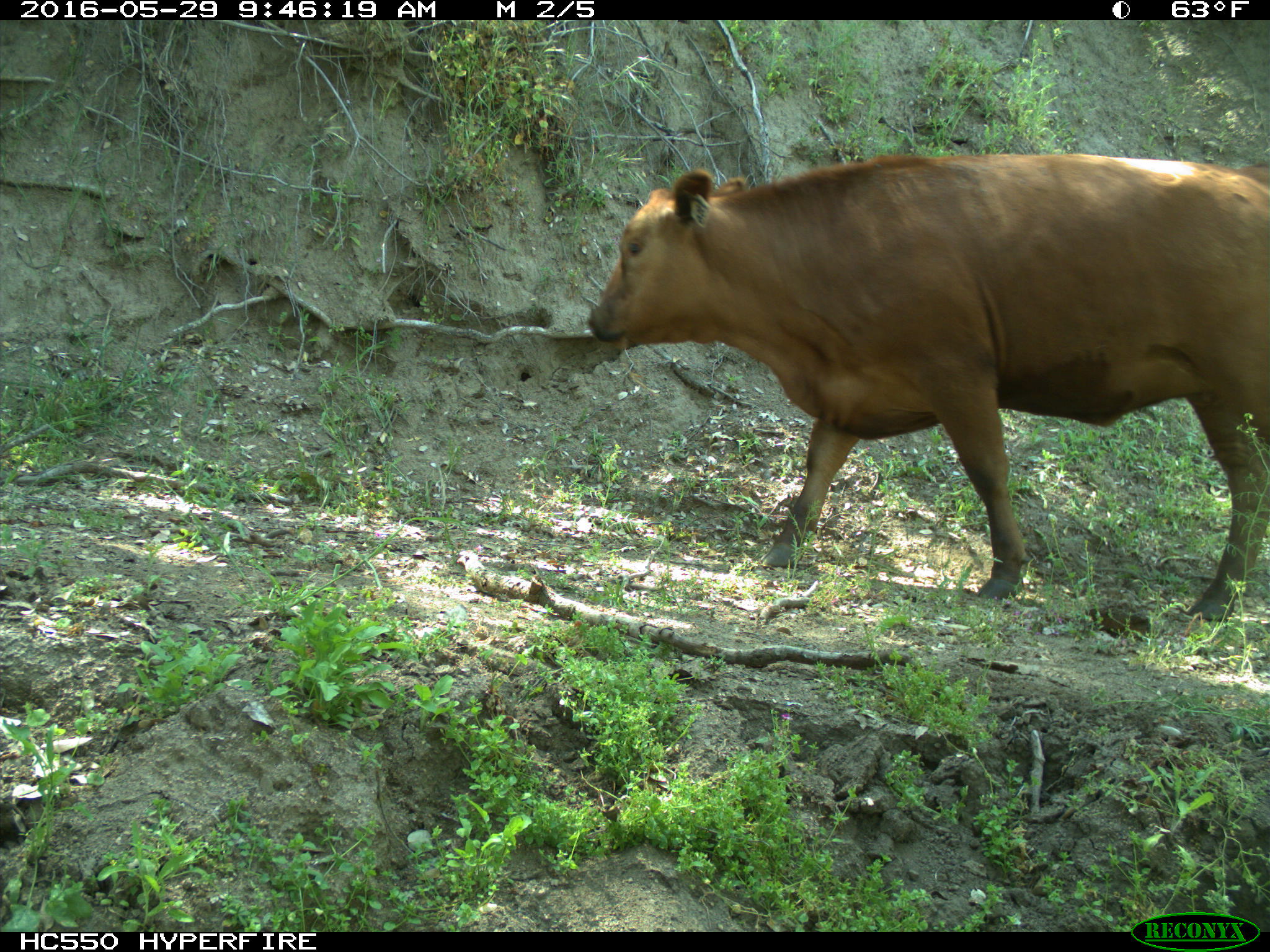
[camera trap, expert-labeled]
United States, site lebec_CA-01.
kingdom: Animalia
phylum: Chordata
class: Mammalia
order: Artiodactyla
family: Bovidae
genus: Bos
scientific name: Bos taurus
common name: domestic cow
Bos taurus (domestic cow).